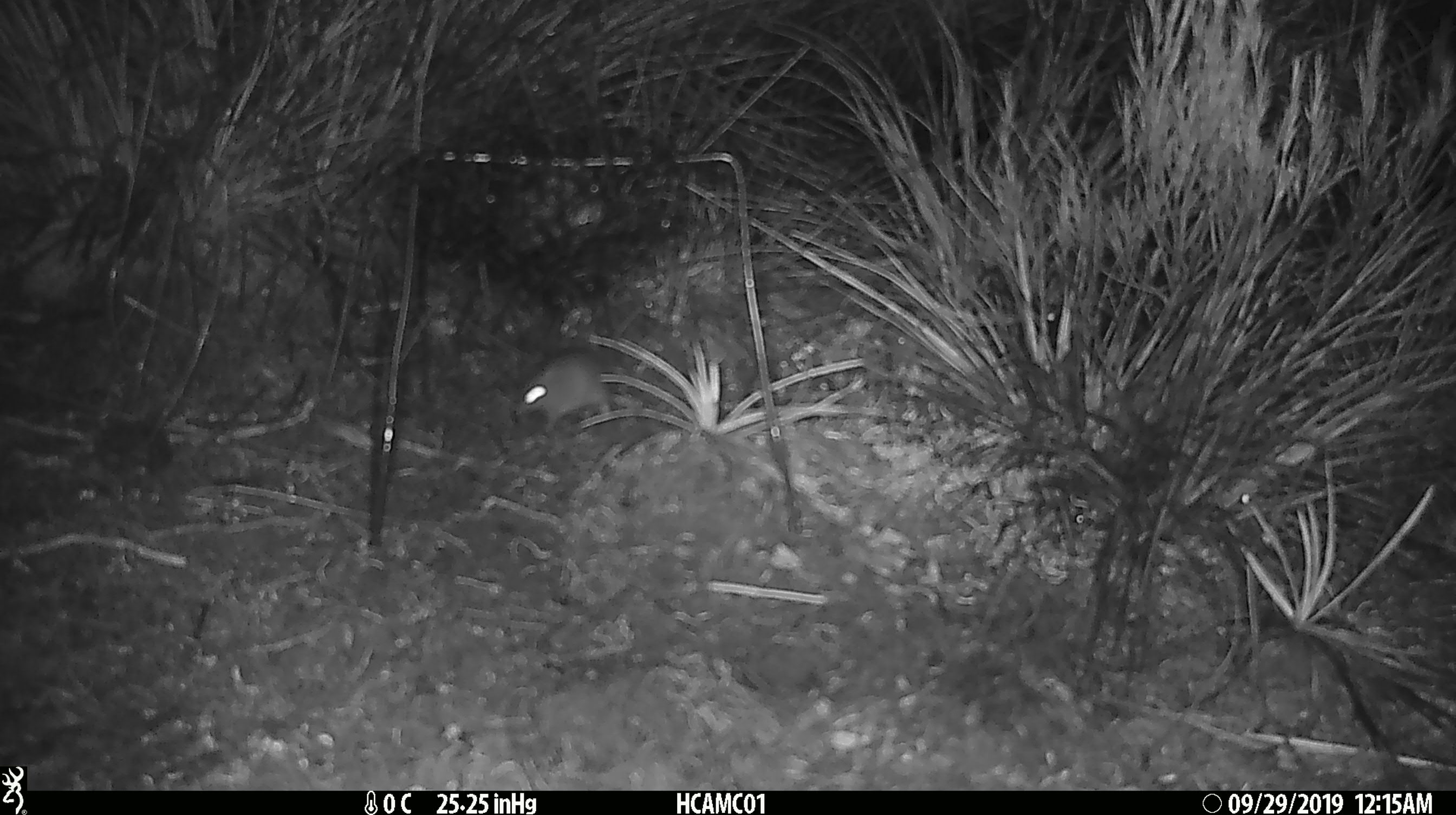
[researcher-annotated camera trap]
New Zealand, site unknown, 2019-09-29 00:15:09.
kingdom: Animalia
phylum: Chordata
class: Mammalia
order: Rodentia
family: Muridae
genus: Mus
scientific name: Mus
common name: mouse